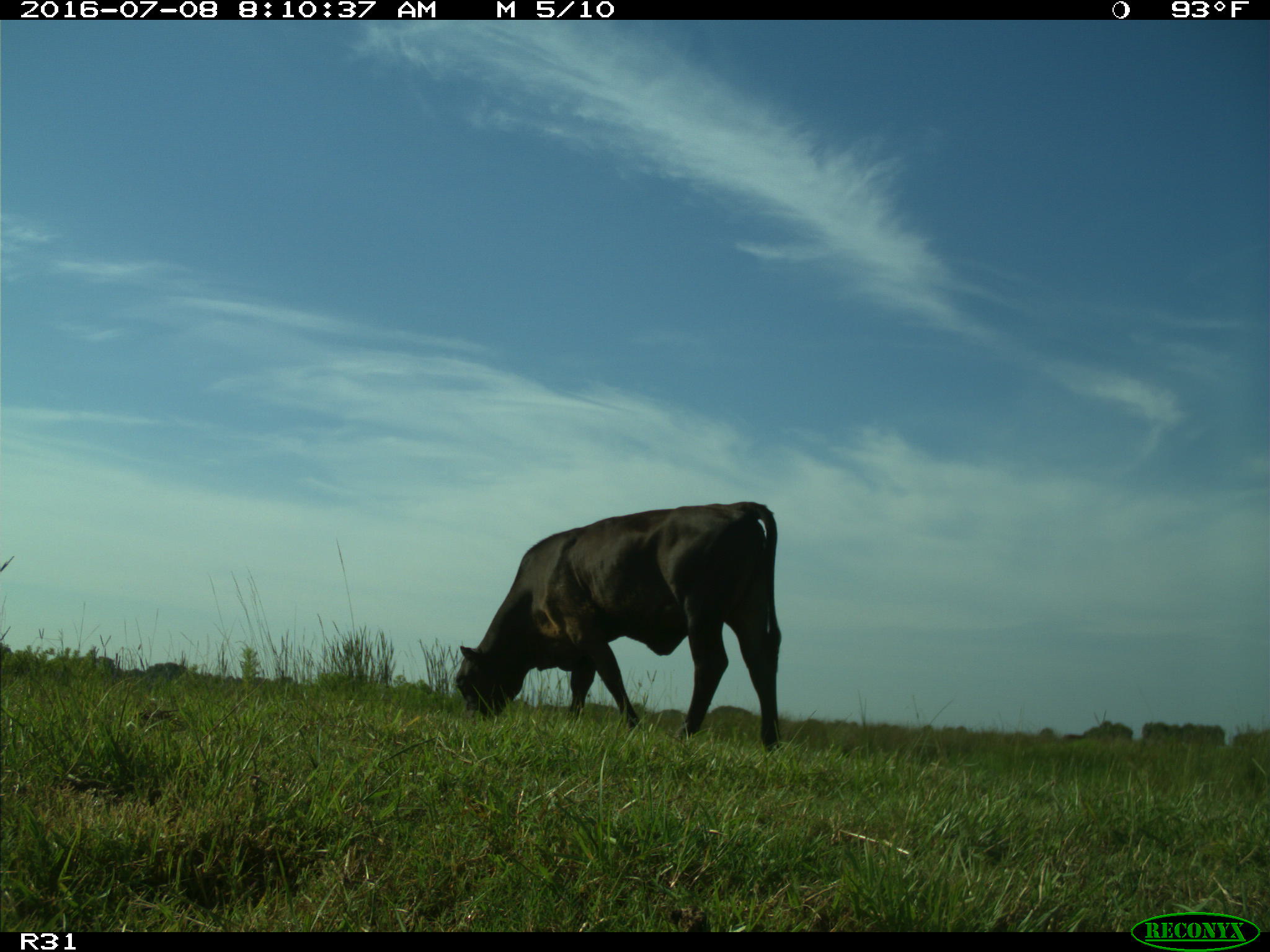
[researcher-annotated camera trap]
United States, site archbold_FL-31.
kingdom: Animalia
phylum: Chordata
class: Mammalia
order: Artiodactyla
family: Bovidae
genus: Bos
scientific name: Bos taurus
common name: domestic cow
Bos taurus (domestic cow).